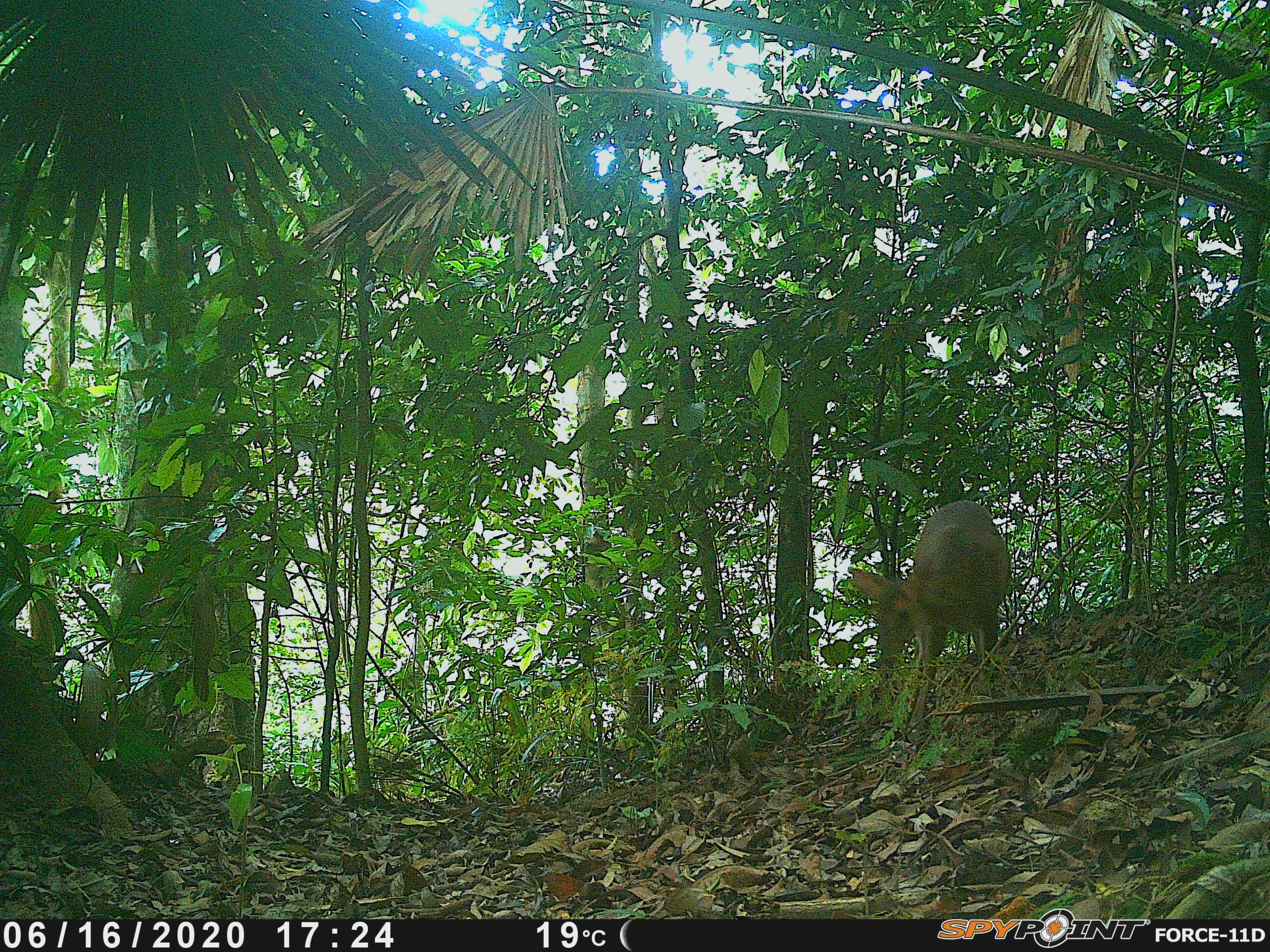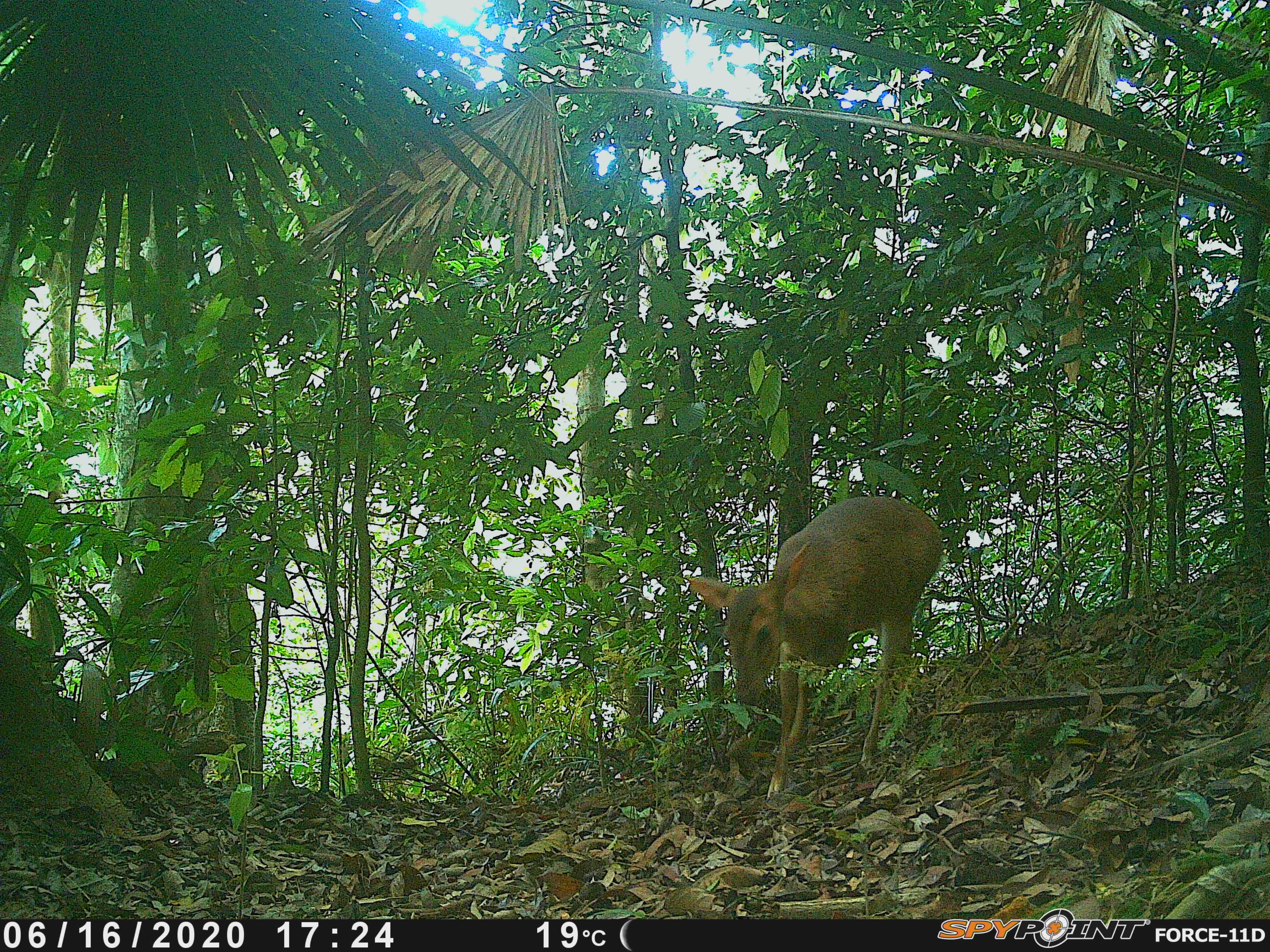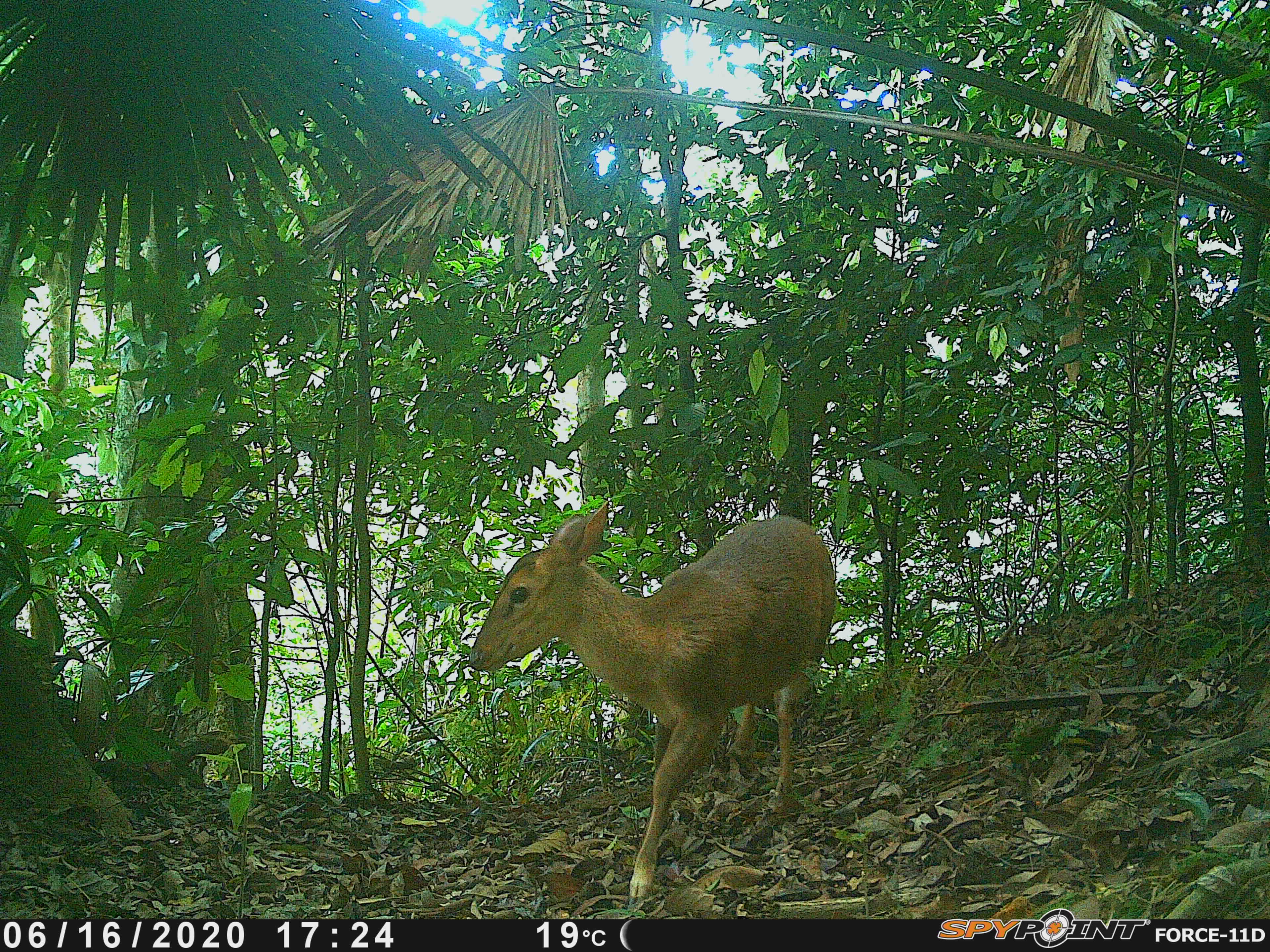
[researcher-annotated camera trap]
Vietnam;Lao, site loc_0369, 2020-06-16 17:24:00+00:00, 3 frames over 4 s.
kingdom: Animalia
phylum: Chordata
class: Mammalia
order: Artiodactyla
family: Cervidae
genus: Muntiacus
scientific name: Muntiacus vuquangensis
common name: large-antlered muntjac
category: large antlered muntjac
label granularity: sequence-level